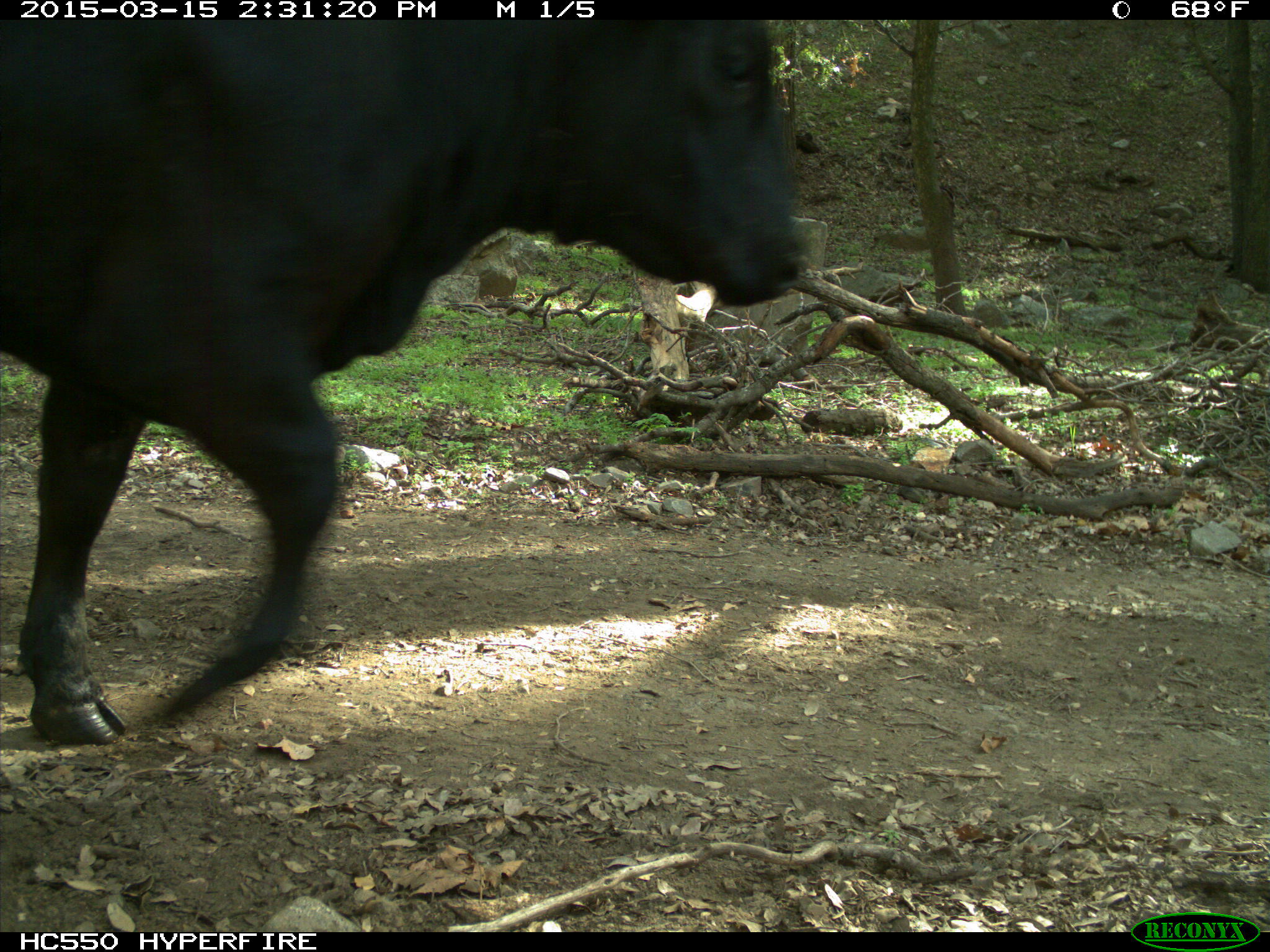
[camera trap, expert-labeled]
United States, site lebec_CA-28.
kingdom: Animalia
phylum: Chordata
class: Mammalia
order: Artiodactyla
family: Bovidae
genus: Bos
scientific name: Bos taurus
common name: domestic cow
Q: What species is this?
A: Bos taurus (domestic cow).